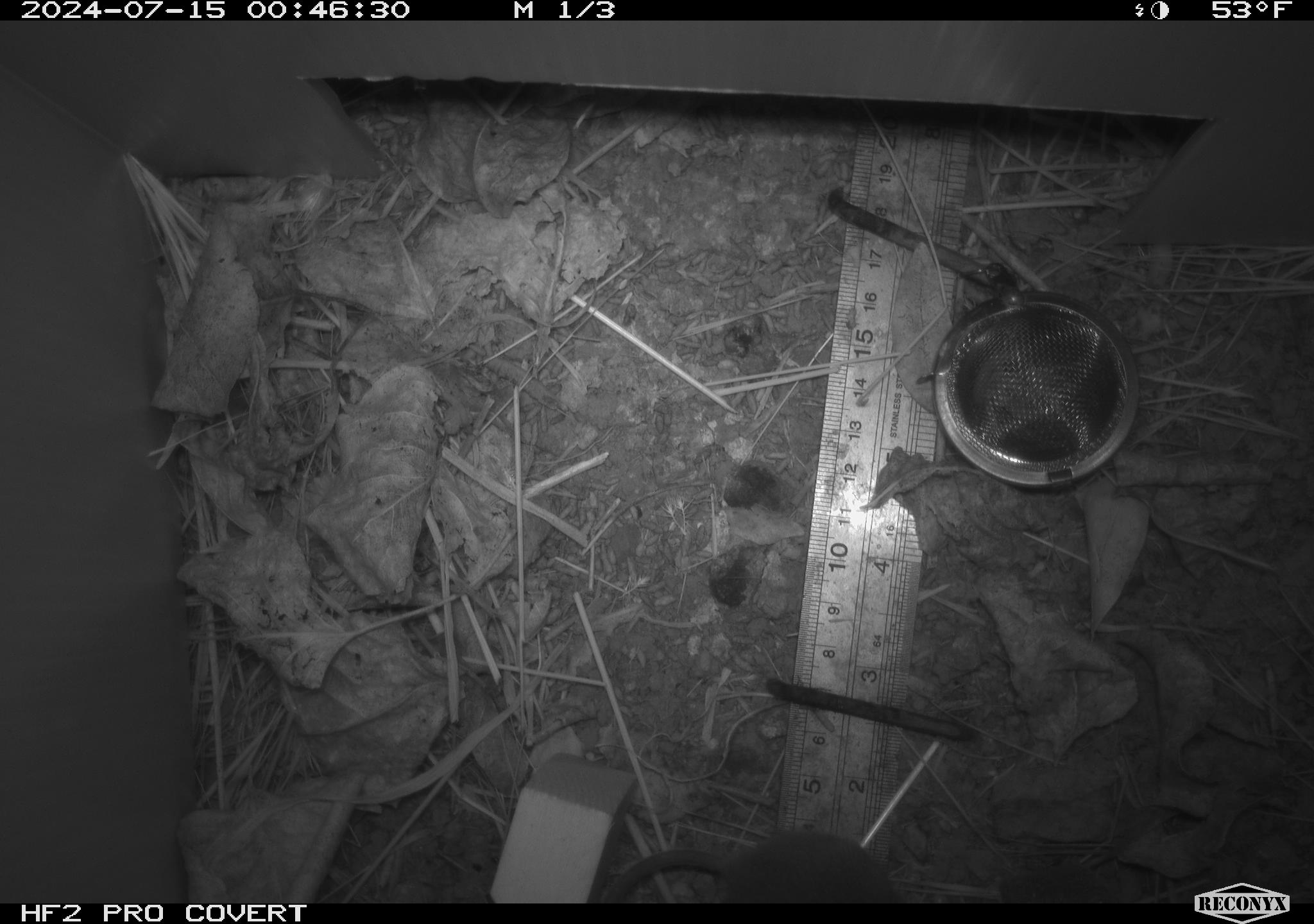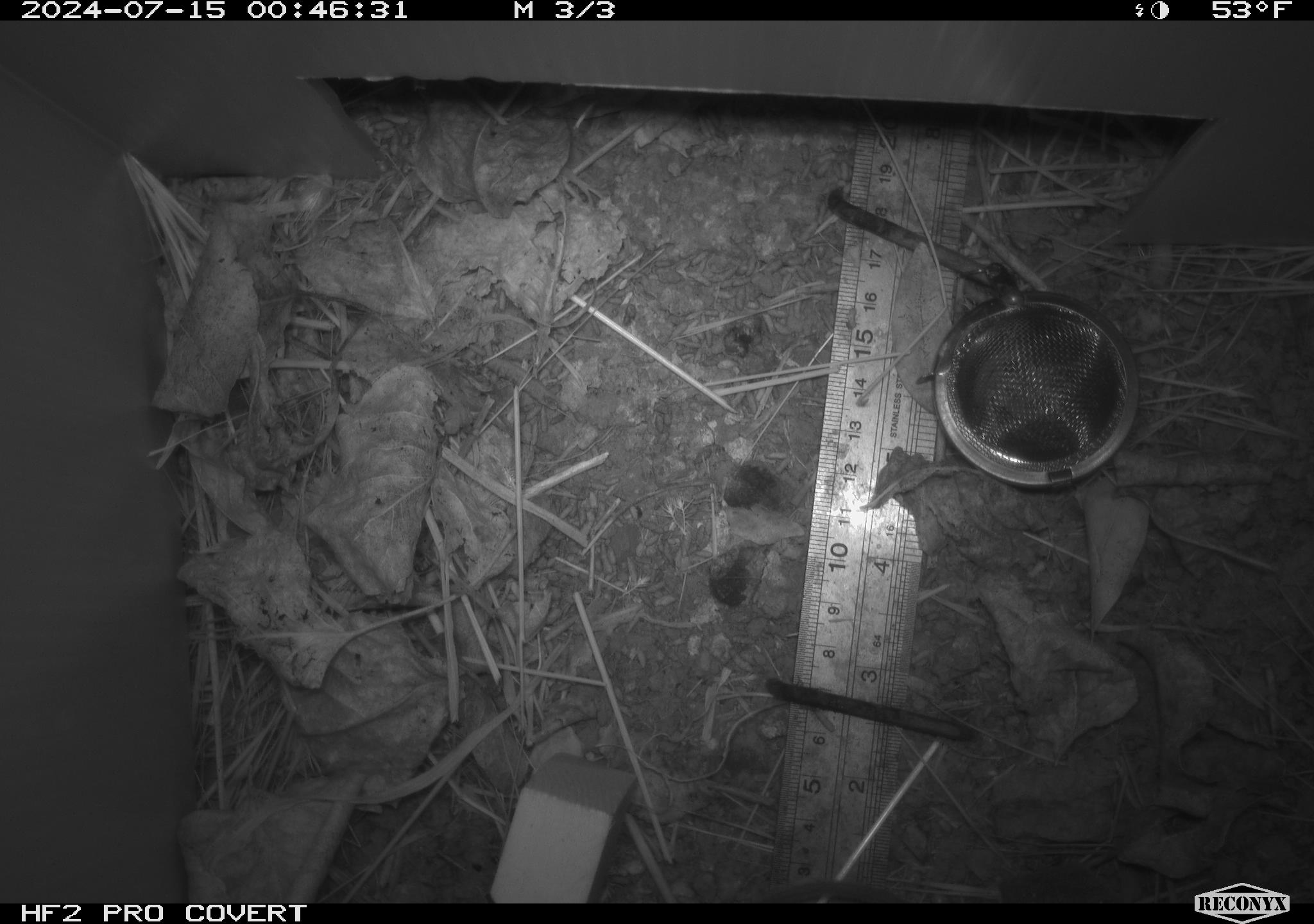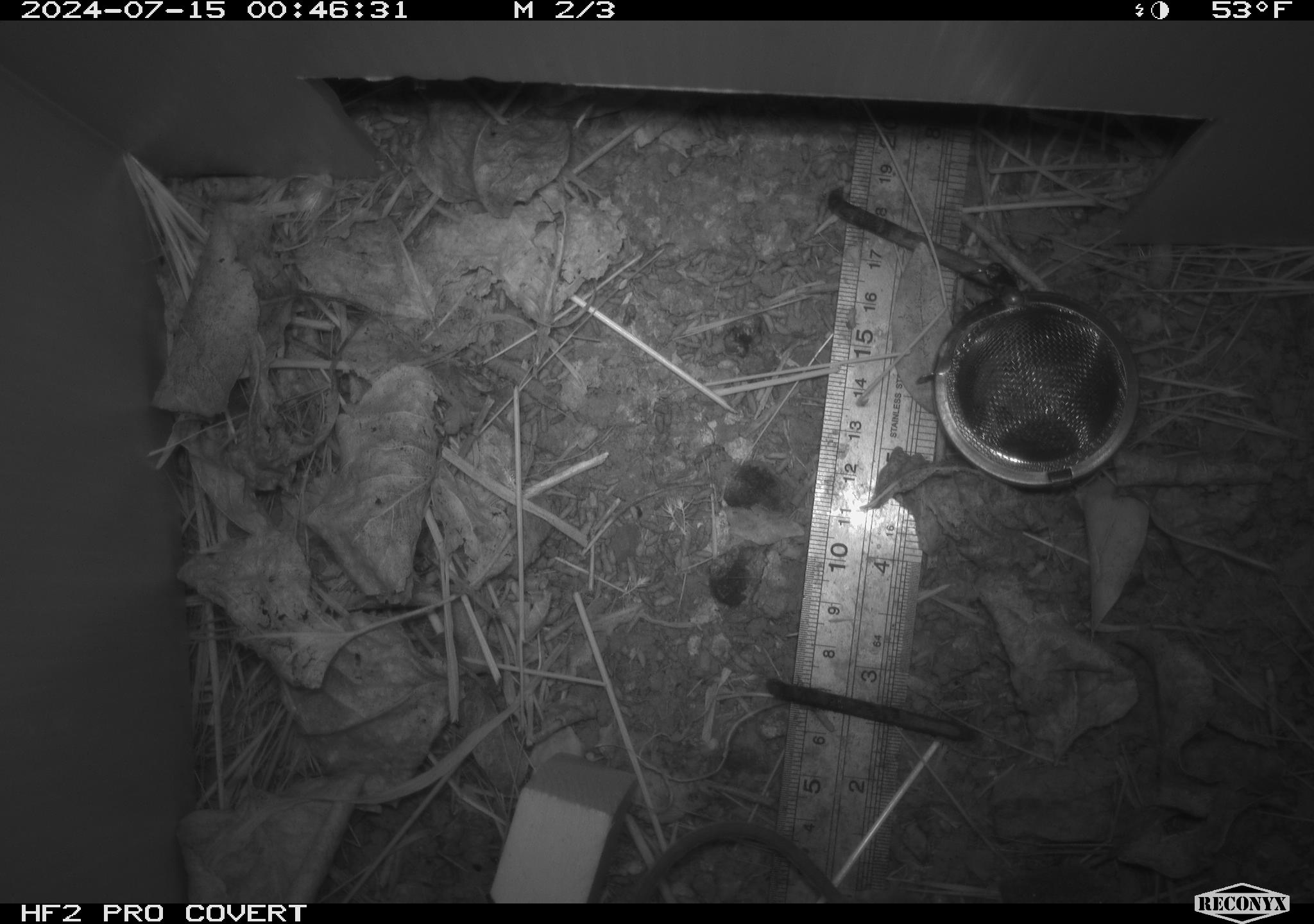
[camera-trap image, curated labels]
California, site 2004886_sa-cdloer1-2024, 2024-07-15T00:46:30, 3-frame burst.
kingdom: Animalia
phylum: Chordata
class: Mammalia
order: Rodentia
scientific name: Rodentia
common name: mouse species